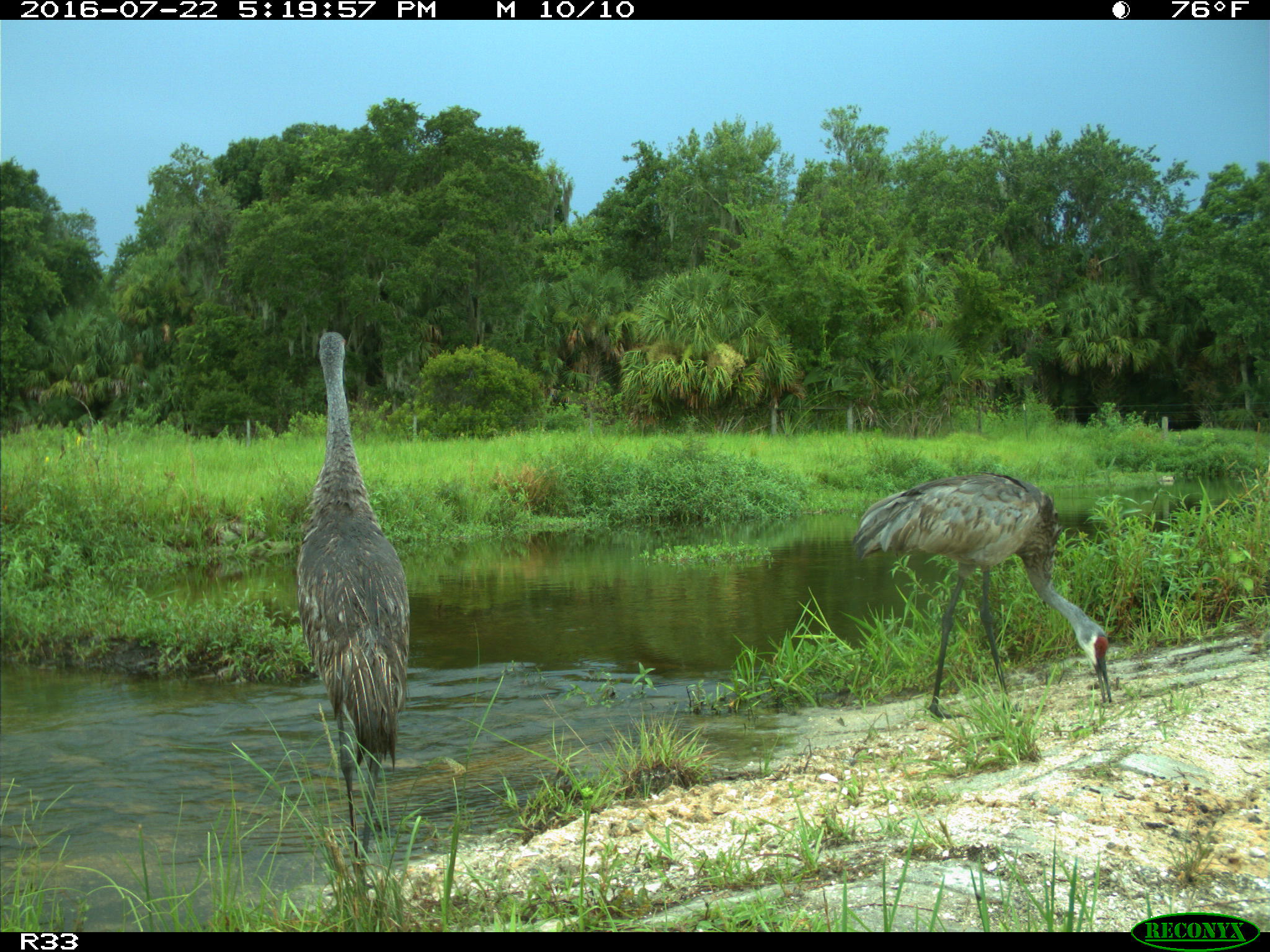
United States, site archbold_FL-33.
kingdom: Animalia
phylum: Chordata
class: Aves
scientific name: Aves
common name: birds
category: unidentified bird